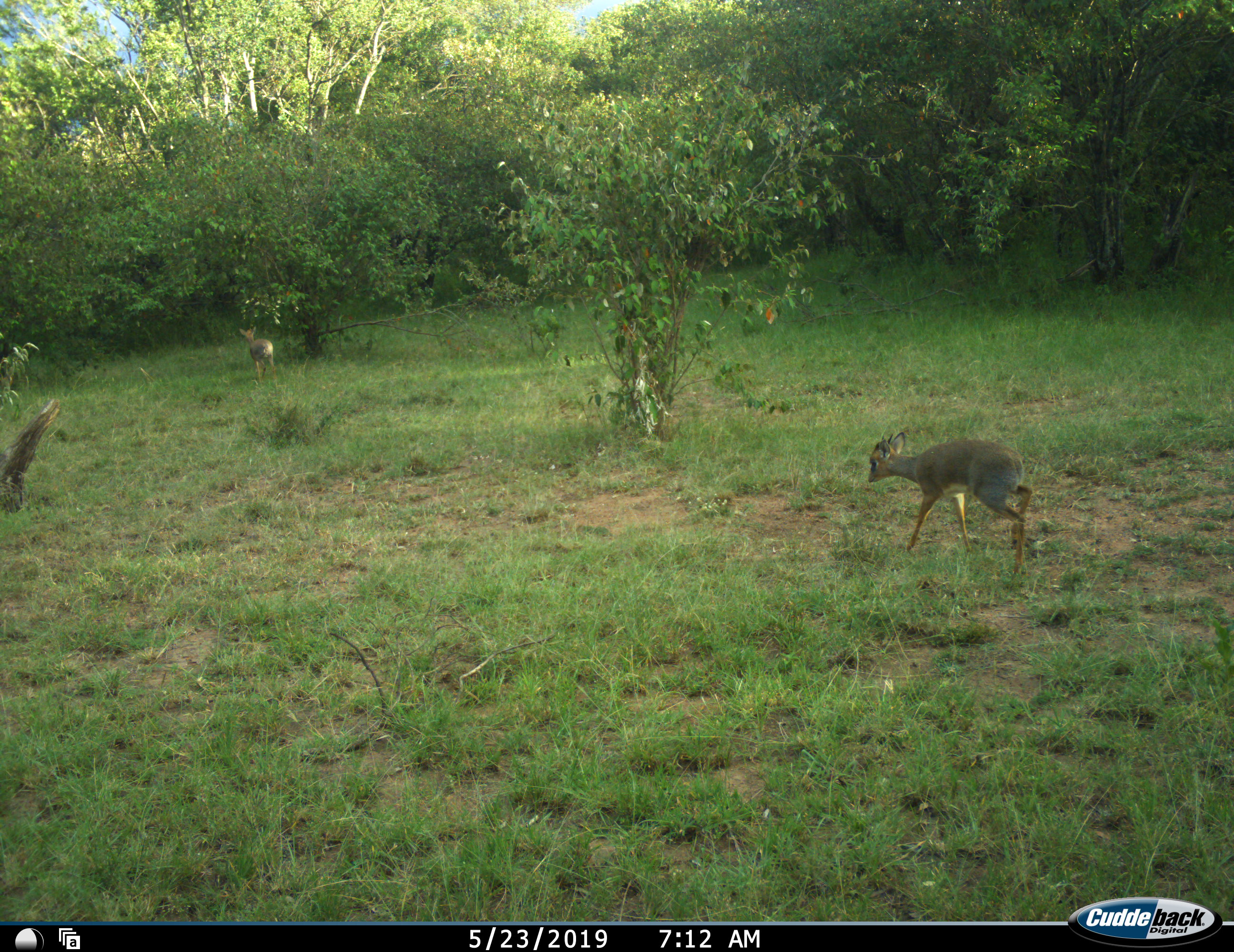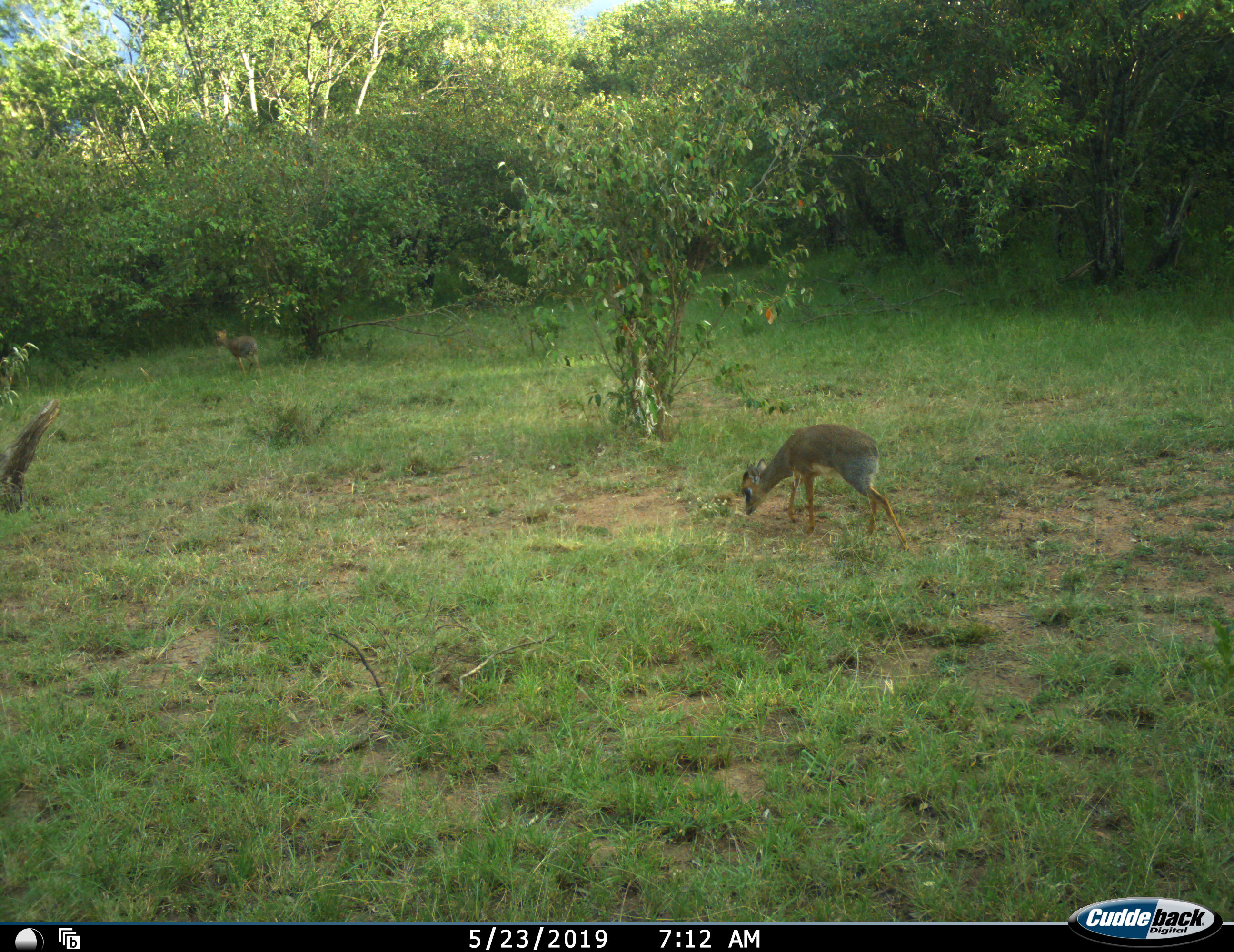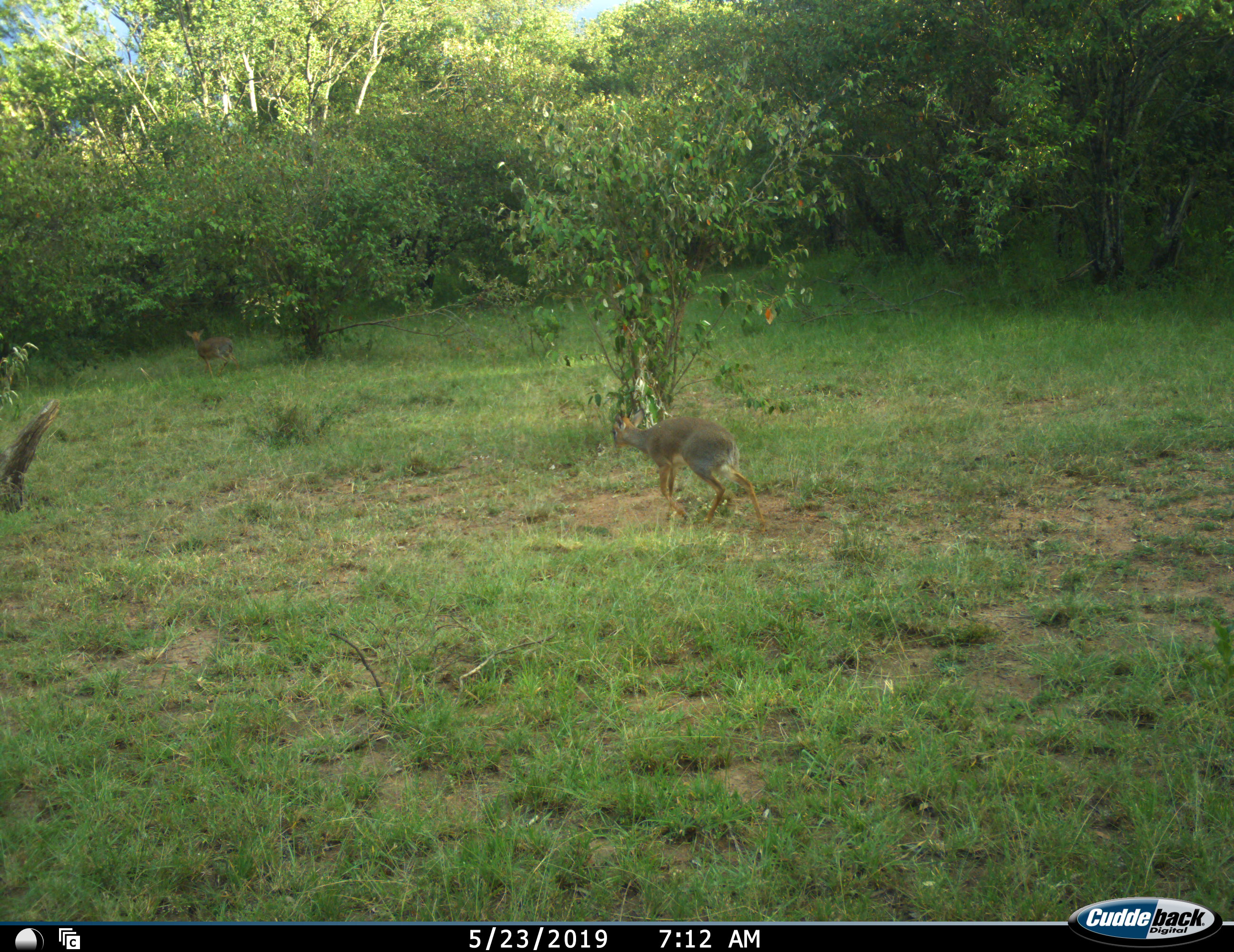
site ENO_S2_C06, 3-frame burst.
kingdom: Animalia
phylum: Chordata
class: Mammalia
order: Artiodactyla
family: Bovidae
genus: Madoqua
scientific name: Madoqua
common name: dik-dik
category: dikdik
Dikdik (dik-dik) (Madoqua), count 2. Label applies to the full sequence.